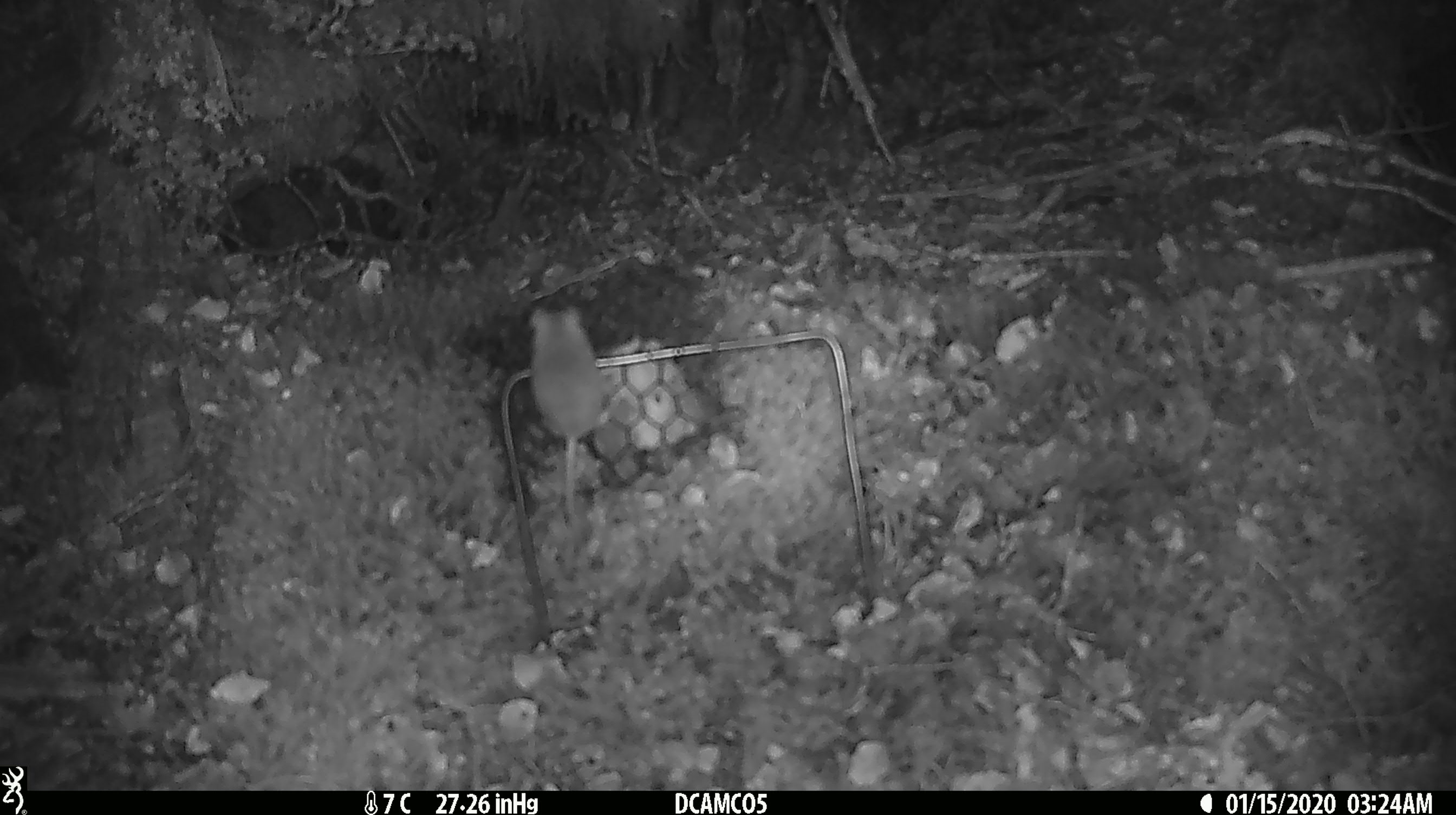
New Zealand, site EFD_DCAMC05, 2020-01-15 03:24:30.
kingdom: Animalia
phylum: Chordata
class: Mammalia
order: Rodentia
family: Muridae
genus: Mus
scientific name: Mus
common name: mouse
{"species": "mouse (Mus)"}